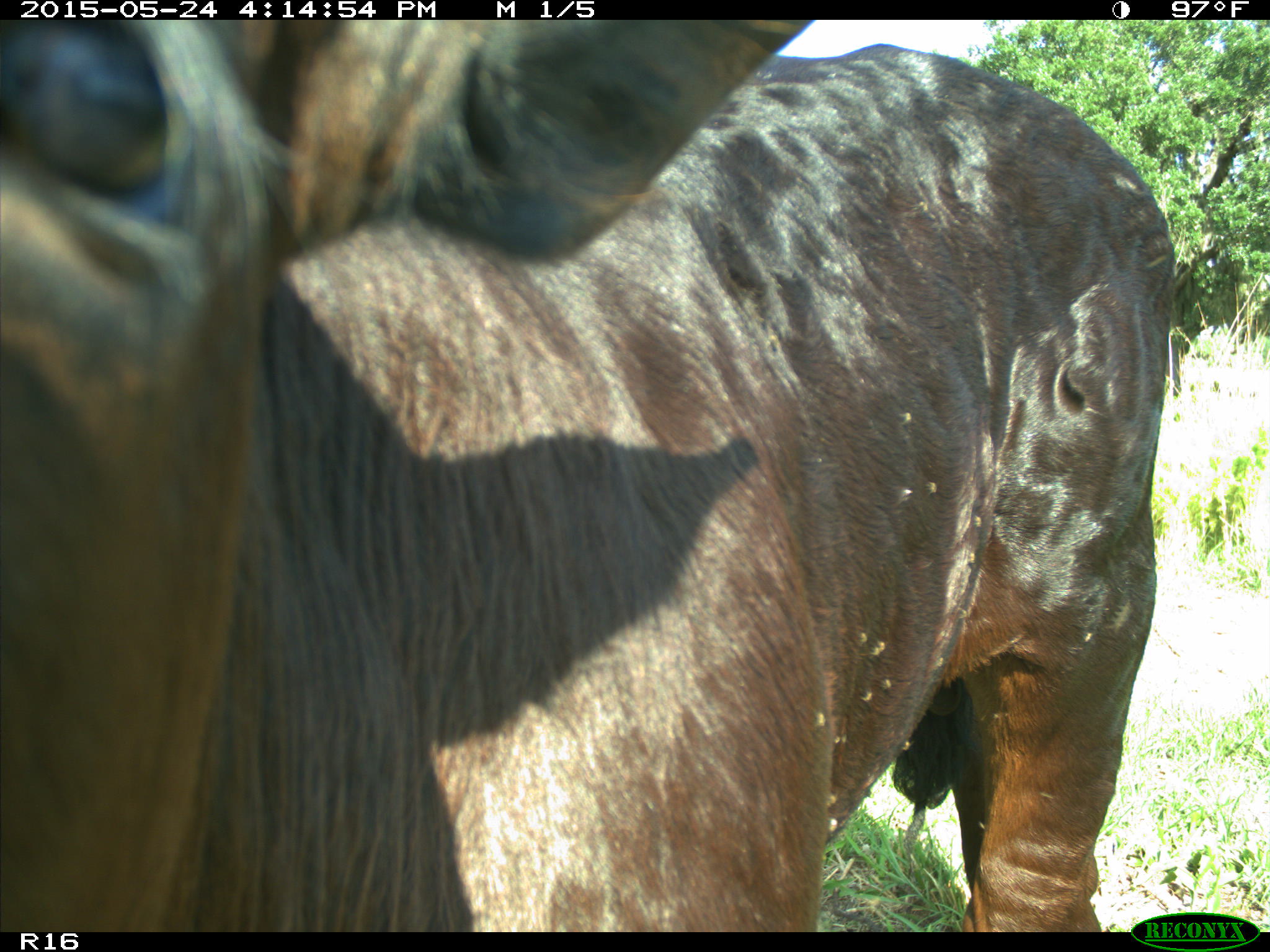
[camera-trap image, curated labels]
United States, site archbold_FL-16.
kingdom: Animalia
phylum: Chordata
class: Mammalia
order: Artiodactyla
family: Bovidae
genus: Bos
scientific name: Bos taurus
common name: domestic cow